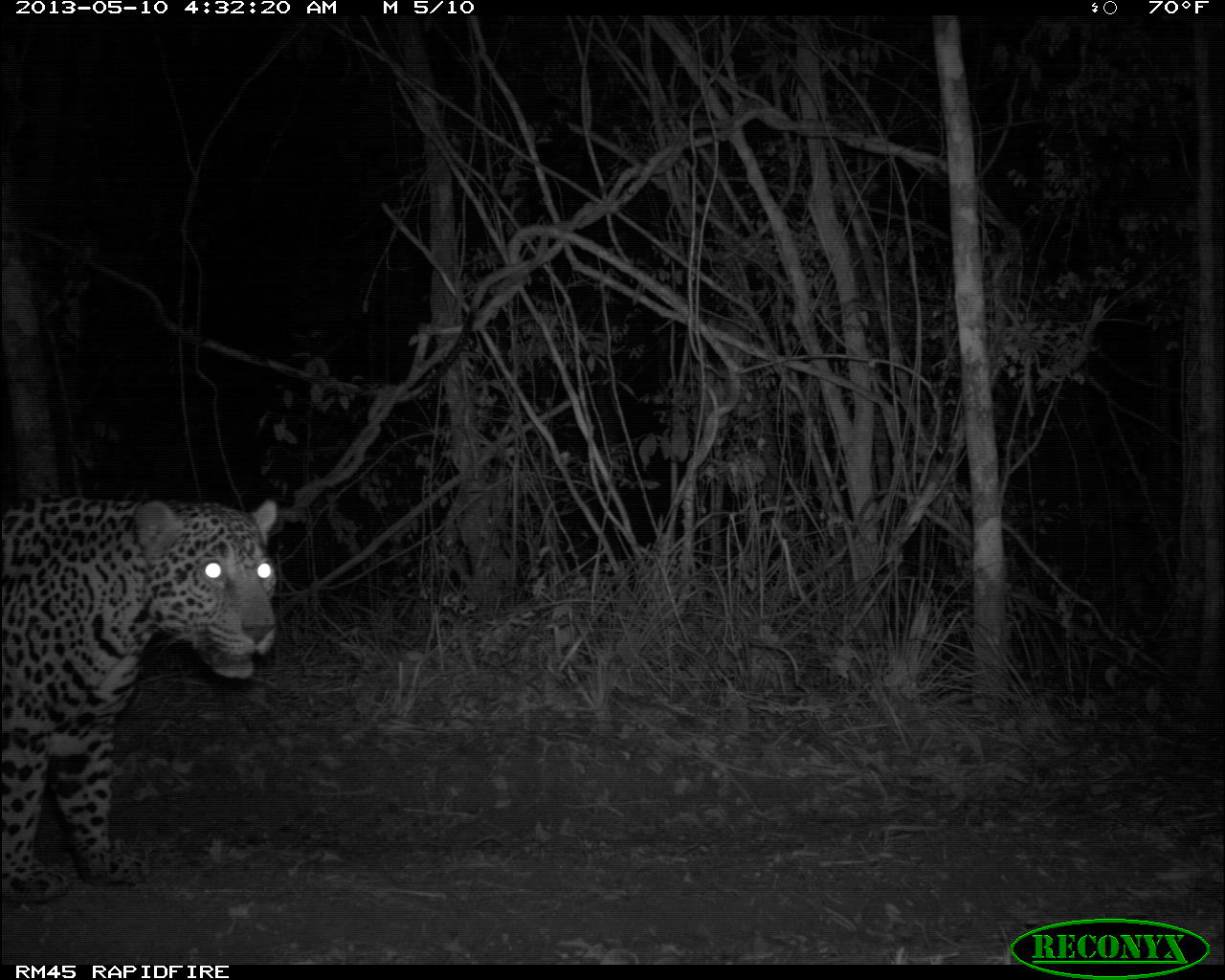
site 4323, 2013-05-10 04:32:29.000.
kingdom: Animalia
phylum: Chordata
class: Mammalia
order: Carnivora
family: Felidae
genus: Panthera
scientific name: Panthera onca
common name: jaguar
Panthera onca (jaguar), count 1, sex male.